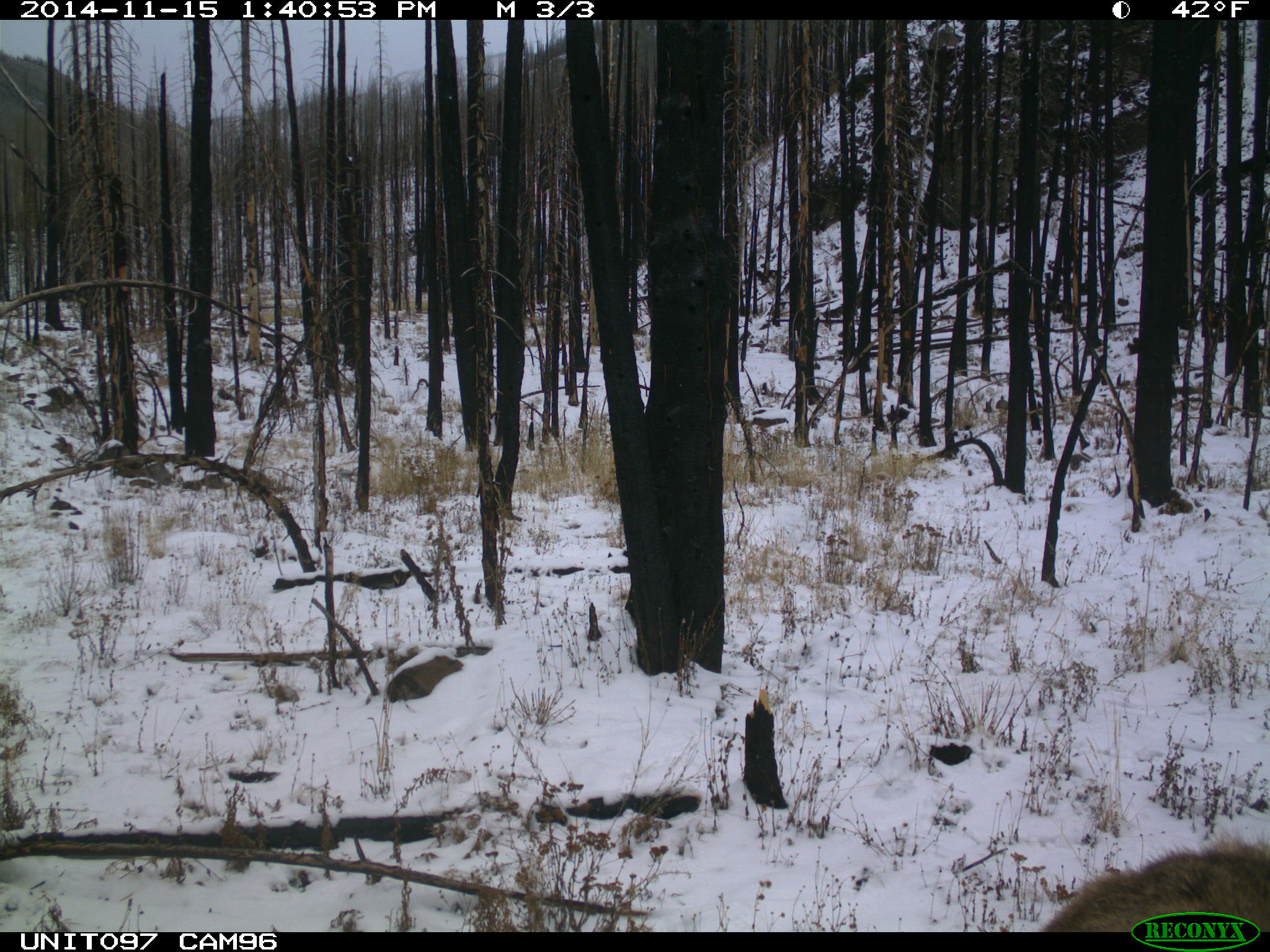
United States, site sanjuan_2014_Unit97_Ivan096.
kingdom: Animalia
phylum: Chordata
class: Mammalia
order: Artiodactyla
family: Cervidae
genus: Cervus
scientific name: Cervus elaphus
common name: red deer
Cervus elaphus (red deer).